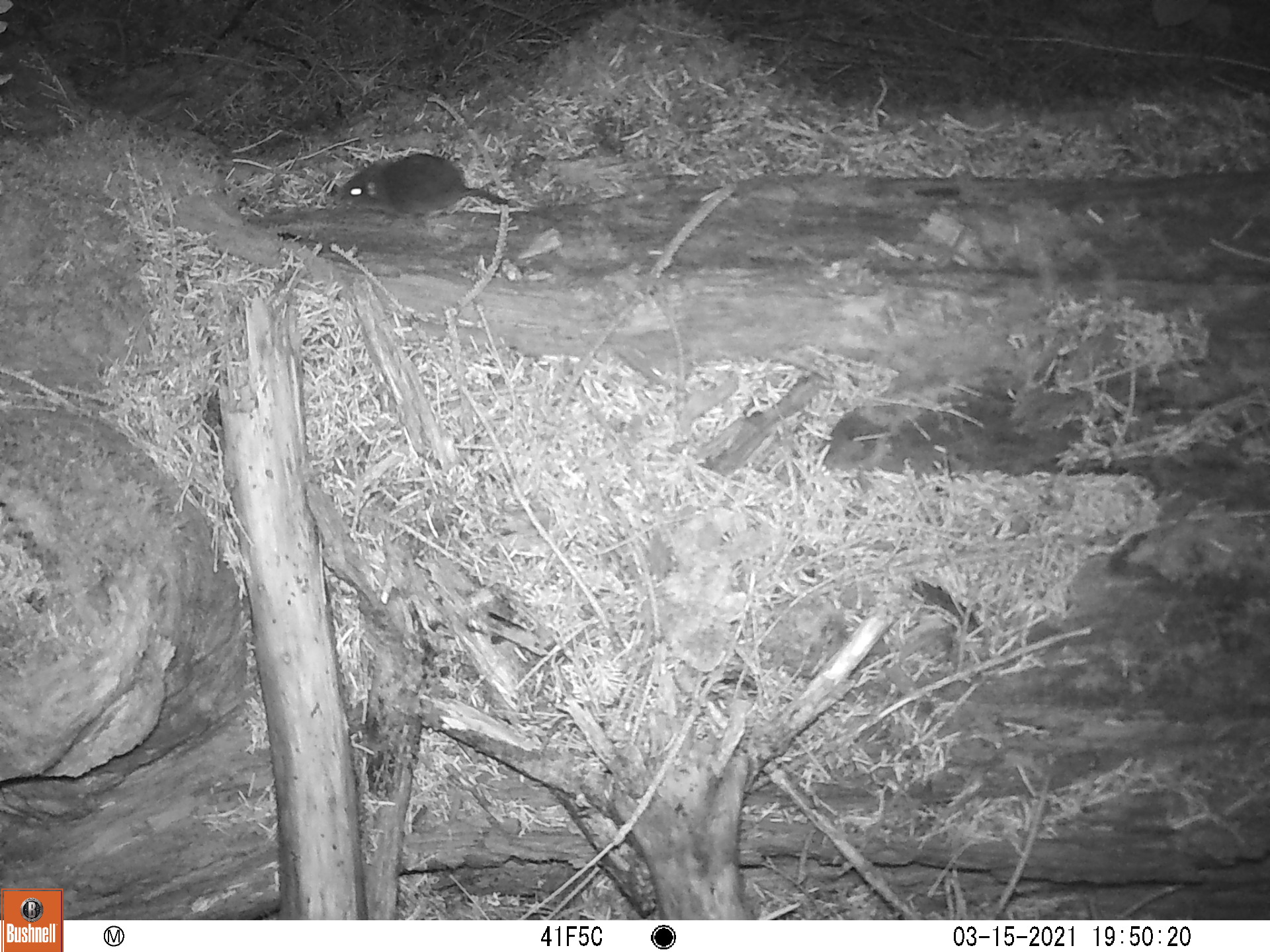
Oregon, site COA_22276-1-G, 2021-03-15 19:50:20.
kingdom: Animalia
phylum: Chordata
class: Mammalia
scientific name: Mammalia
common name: small mammal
Small mammal (Mammalia).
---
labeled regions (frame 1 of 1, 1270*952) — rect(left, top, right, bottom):
small mammal: rect(274, 124, 663, 276)